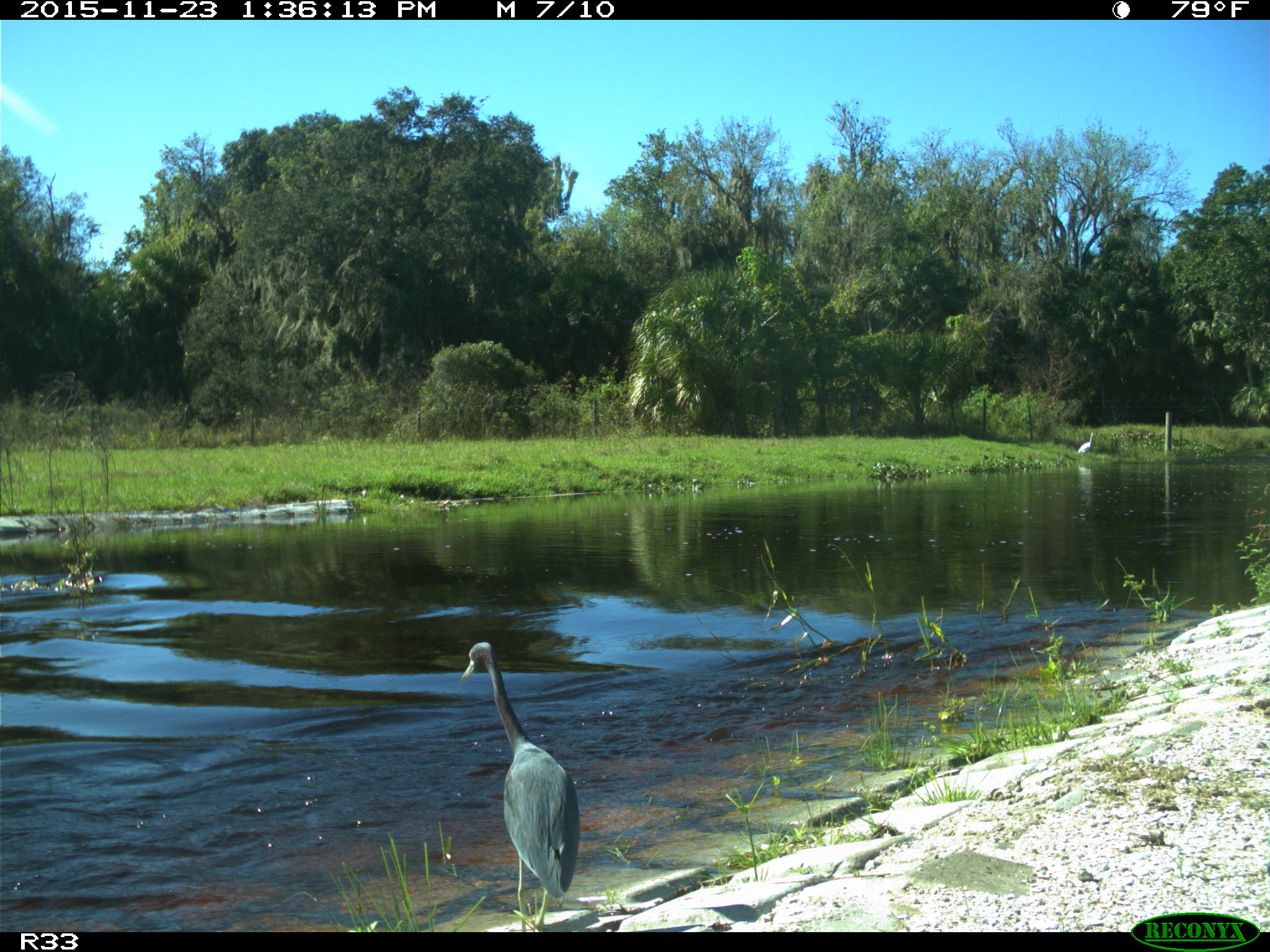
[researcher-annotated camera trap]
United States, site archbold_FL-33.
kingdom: Animalia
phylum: Chordata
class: Aves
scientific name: Aves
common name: birds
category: unidentified bird